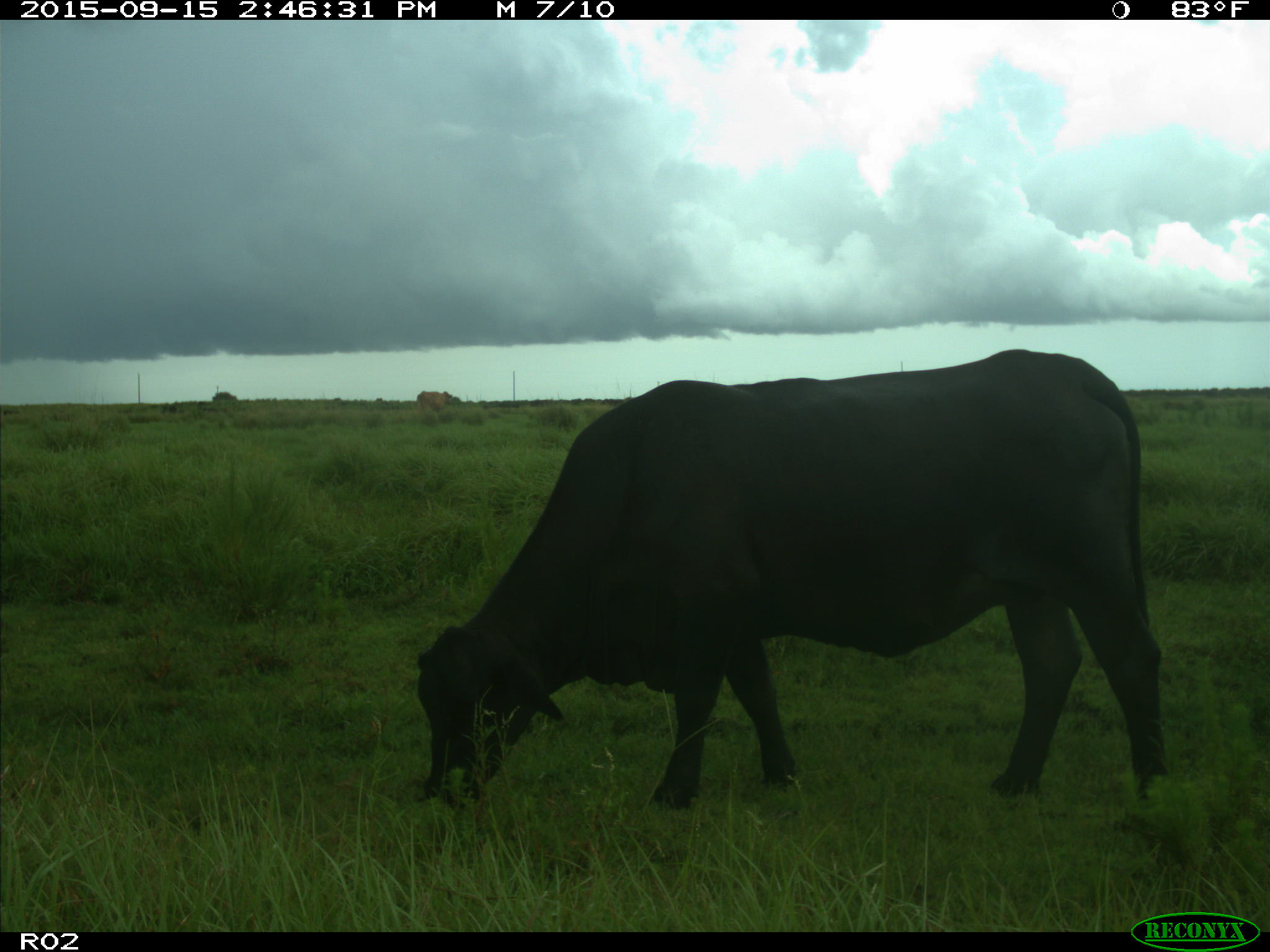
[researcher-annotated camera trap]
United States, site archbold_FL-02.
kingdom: Animalia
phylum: Chordata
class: Mammalia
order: Artiodactyla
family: Bovidae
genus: Bos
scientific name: Bos taurus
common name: domestic cow